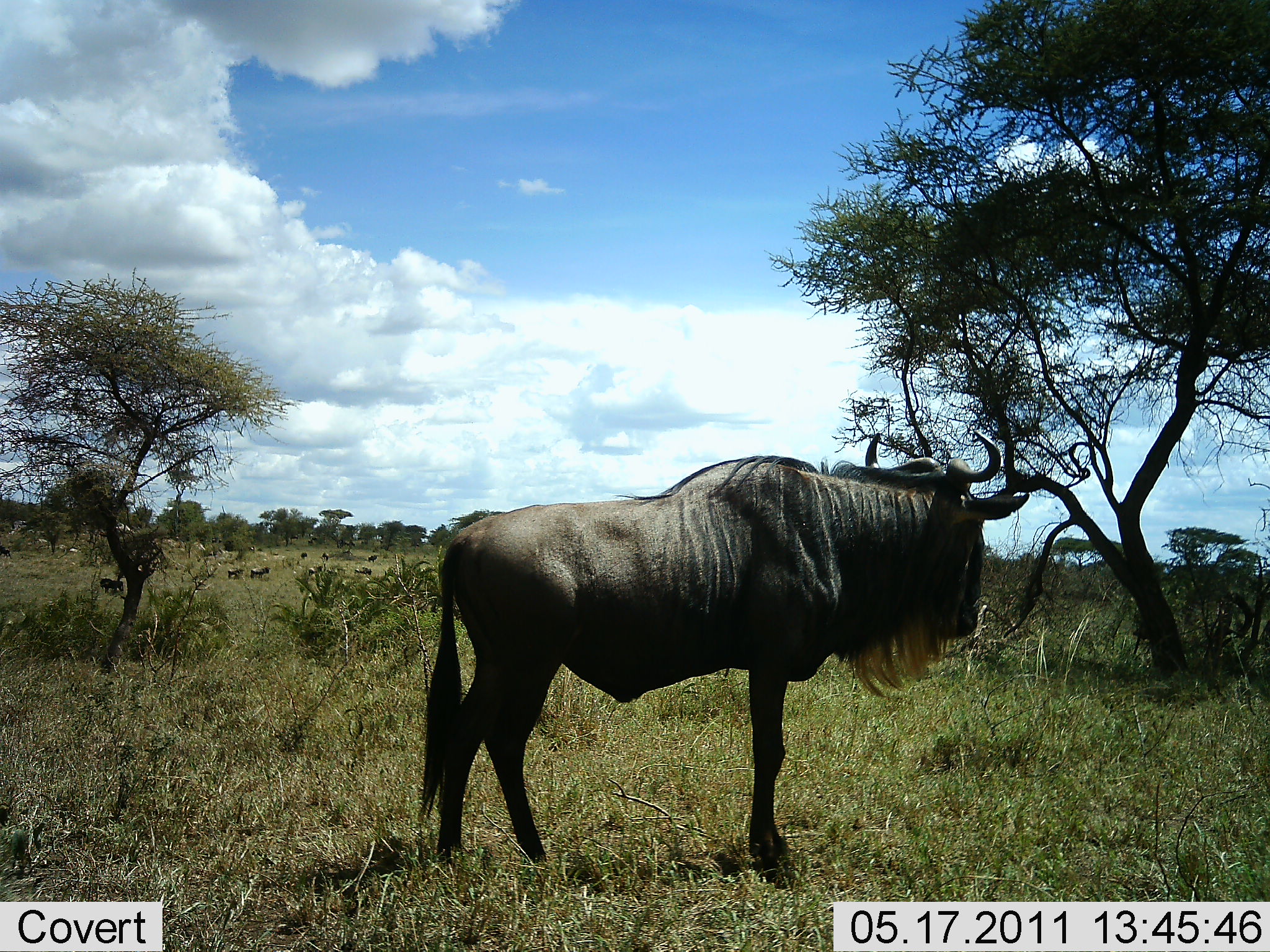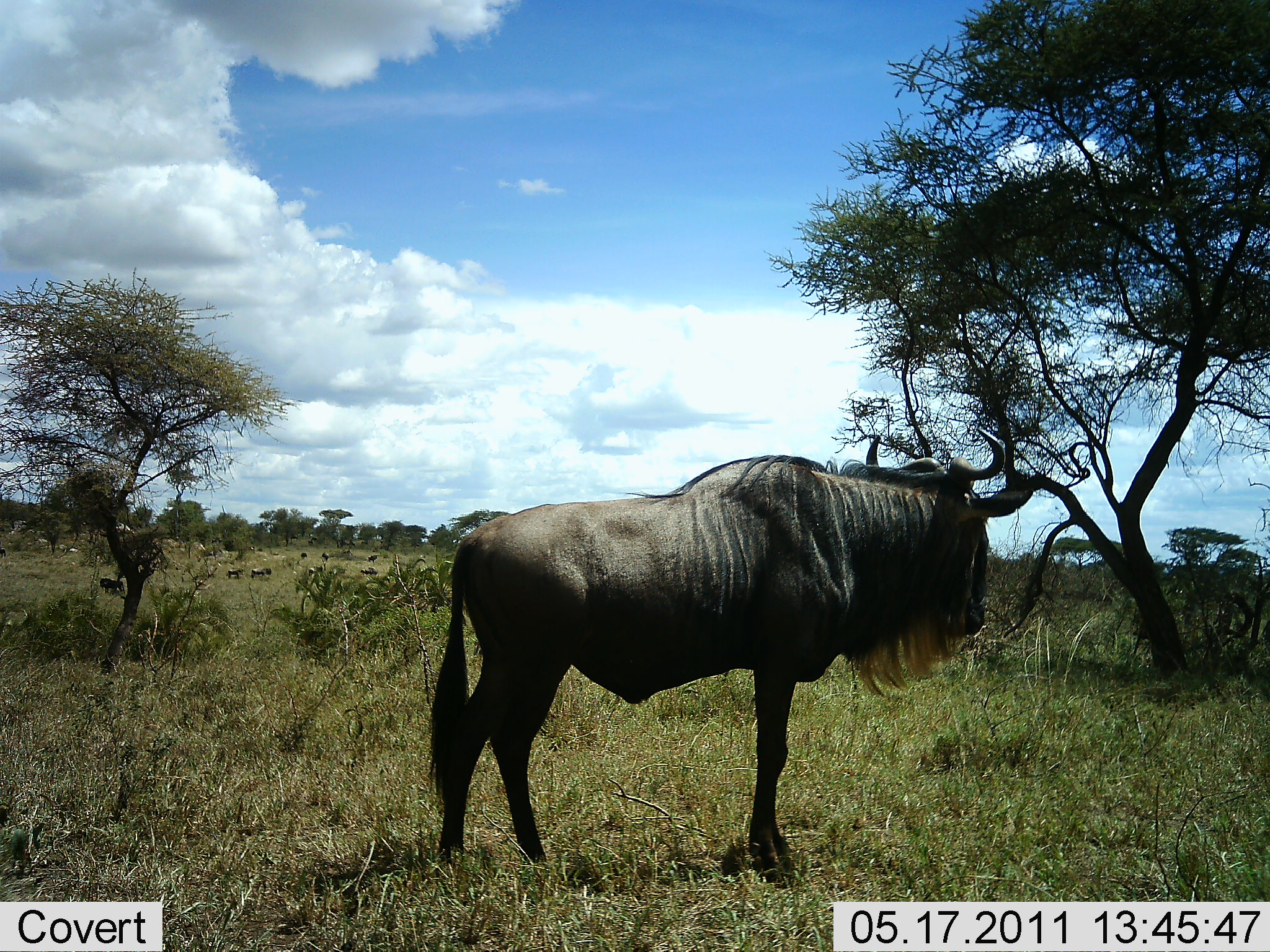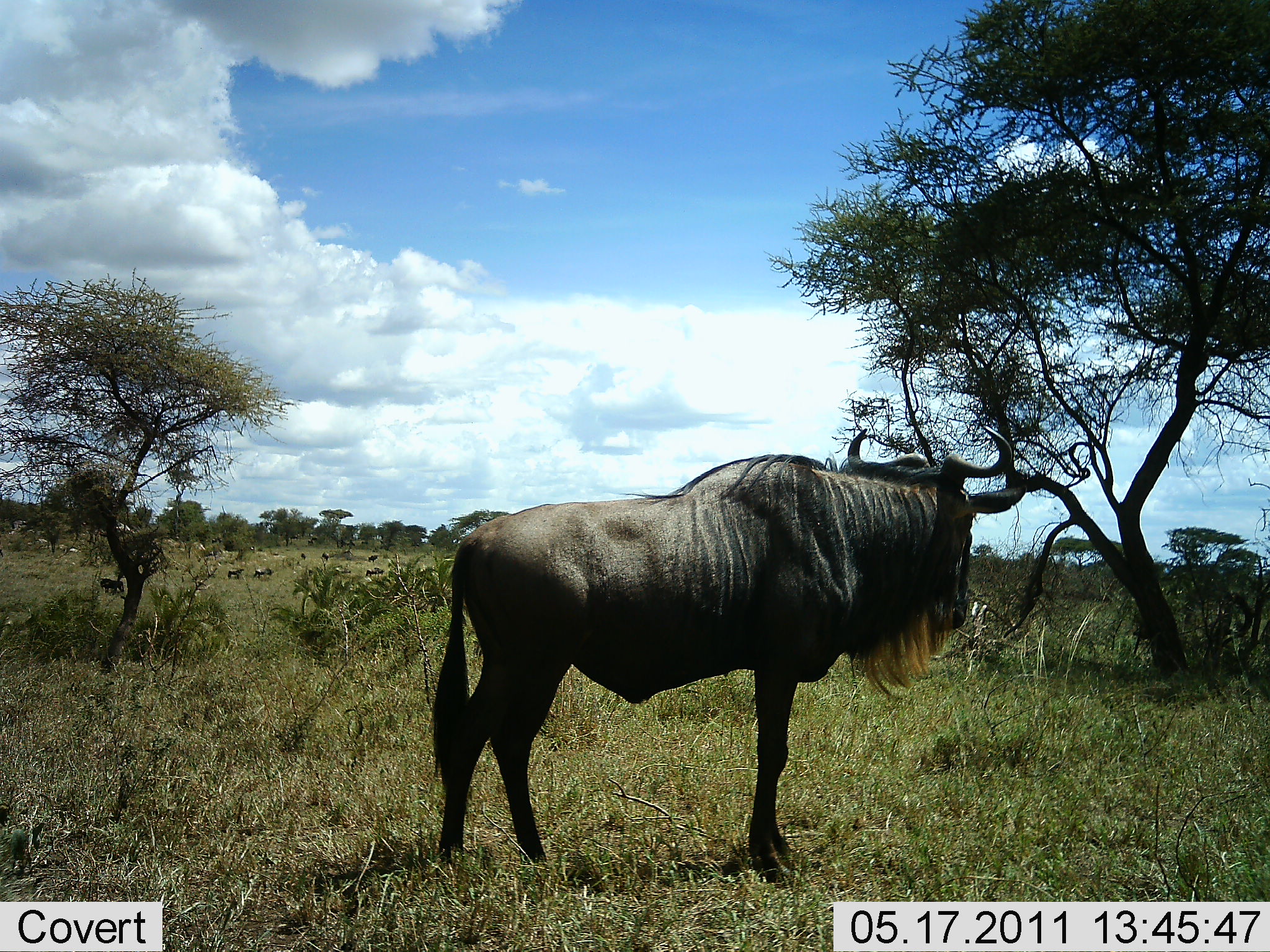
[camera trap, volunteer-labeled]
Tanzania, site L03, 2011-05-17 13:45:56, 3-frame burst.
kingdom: Animalia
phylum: Chordata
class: Mammalia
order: Artiodactyla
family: Bovidae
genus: Connochaetes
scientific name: Connochaetes taurinus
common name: blue wildebeest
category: wildebeest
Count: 1.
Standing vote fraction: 91%.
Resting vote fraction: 0%.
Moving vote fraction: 36%.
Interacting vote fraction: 0%.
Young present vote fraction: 0%.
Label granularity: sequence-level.